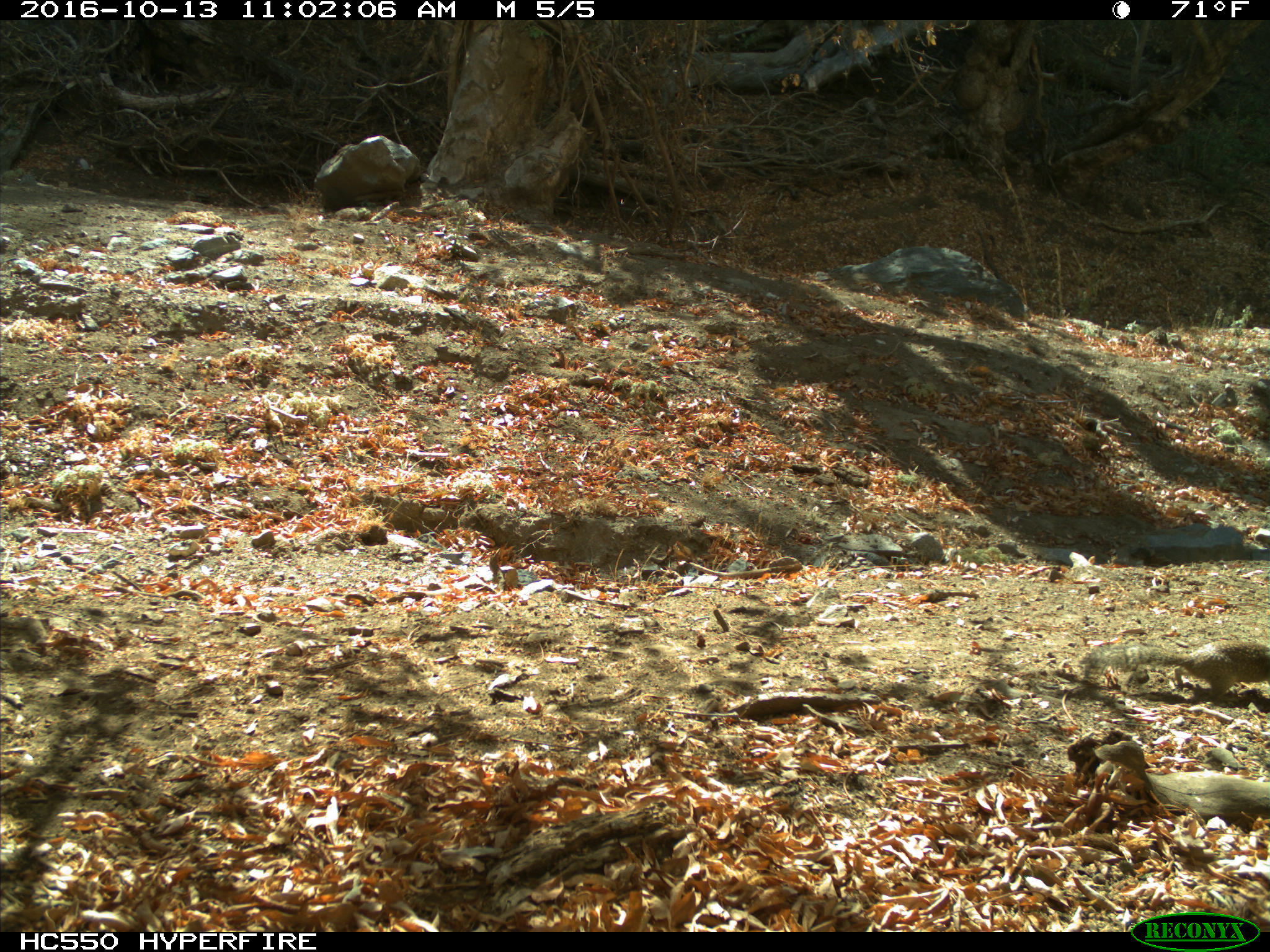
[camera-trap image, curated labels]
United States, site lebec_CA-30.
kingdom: Animalia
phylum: Chordata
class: Mammalia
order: Rodentia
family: Sciuridae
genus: Otospermophilus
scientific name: Otospermophilus beecheyi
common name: california ground squirrel